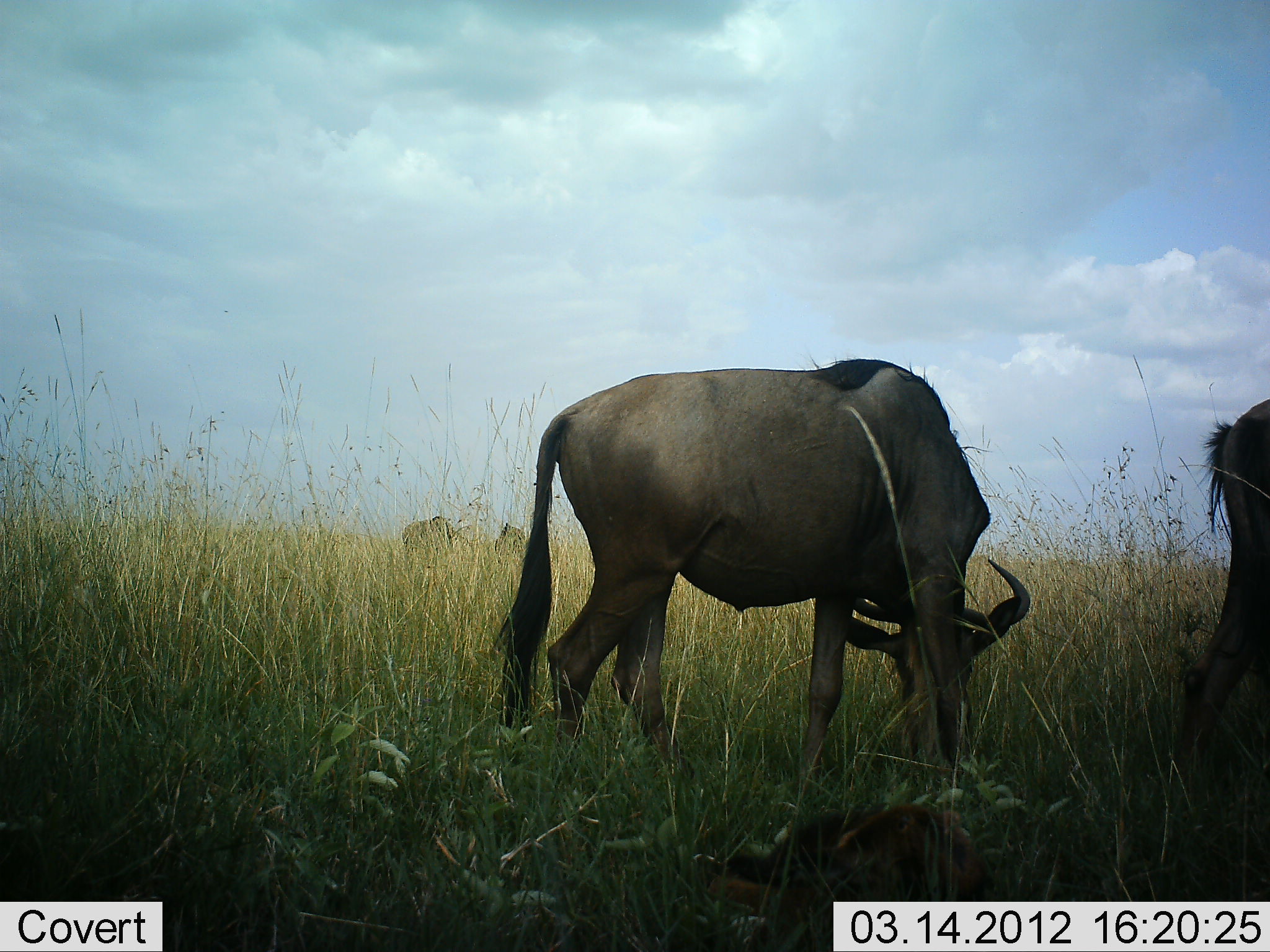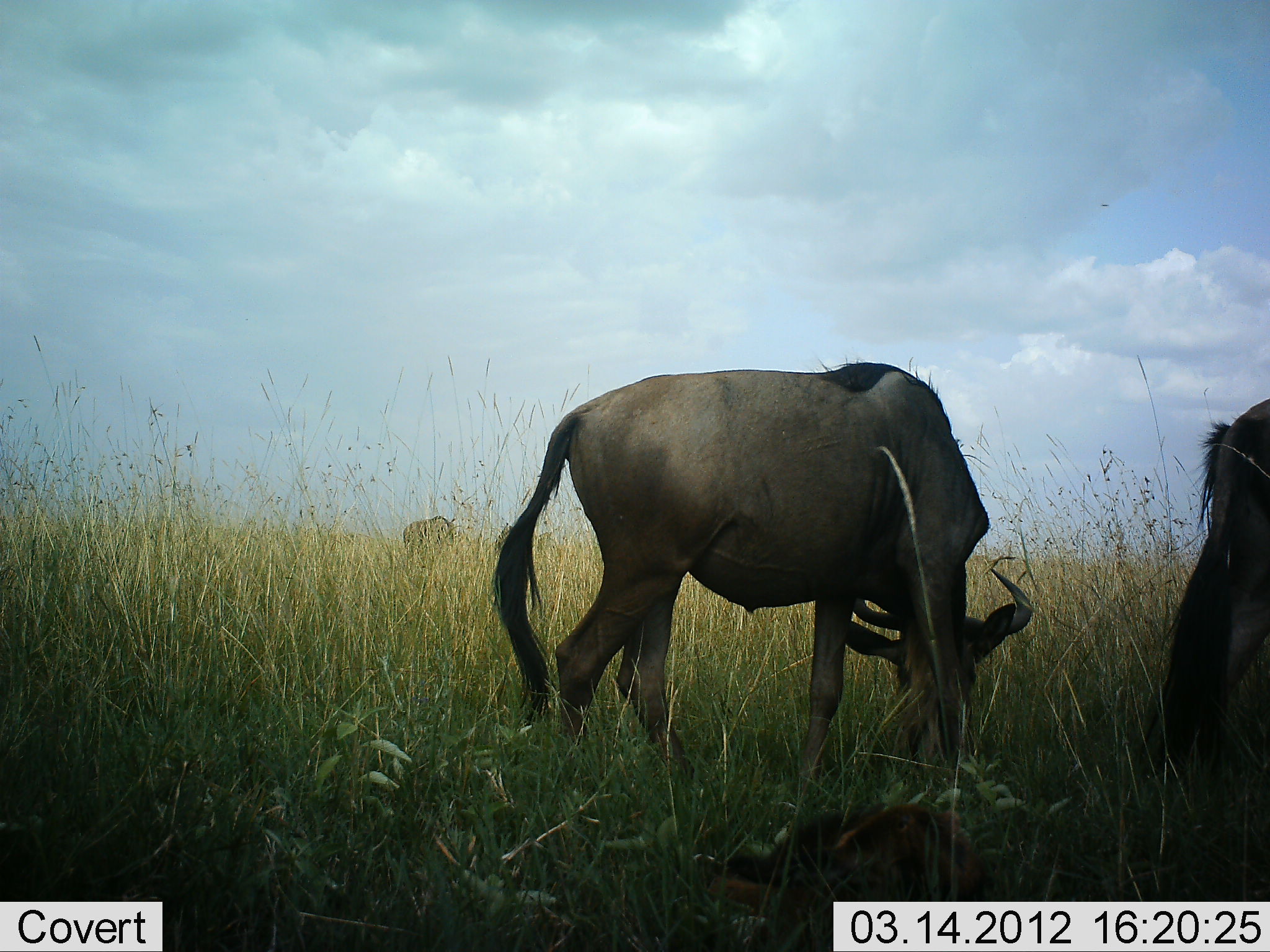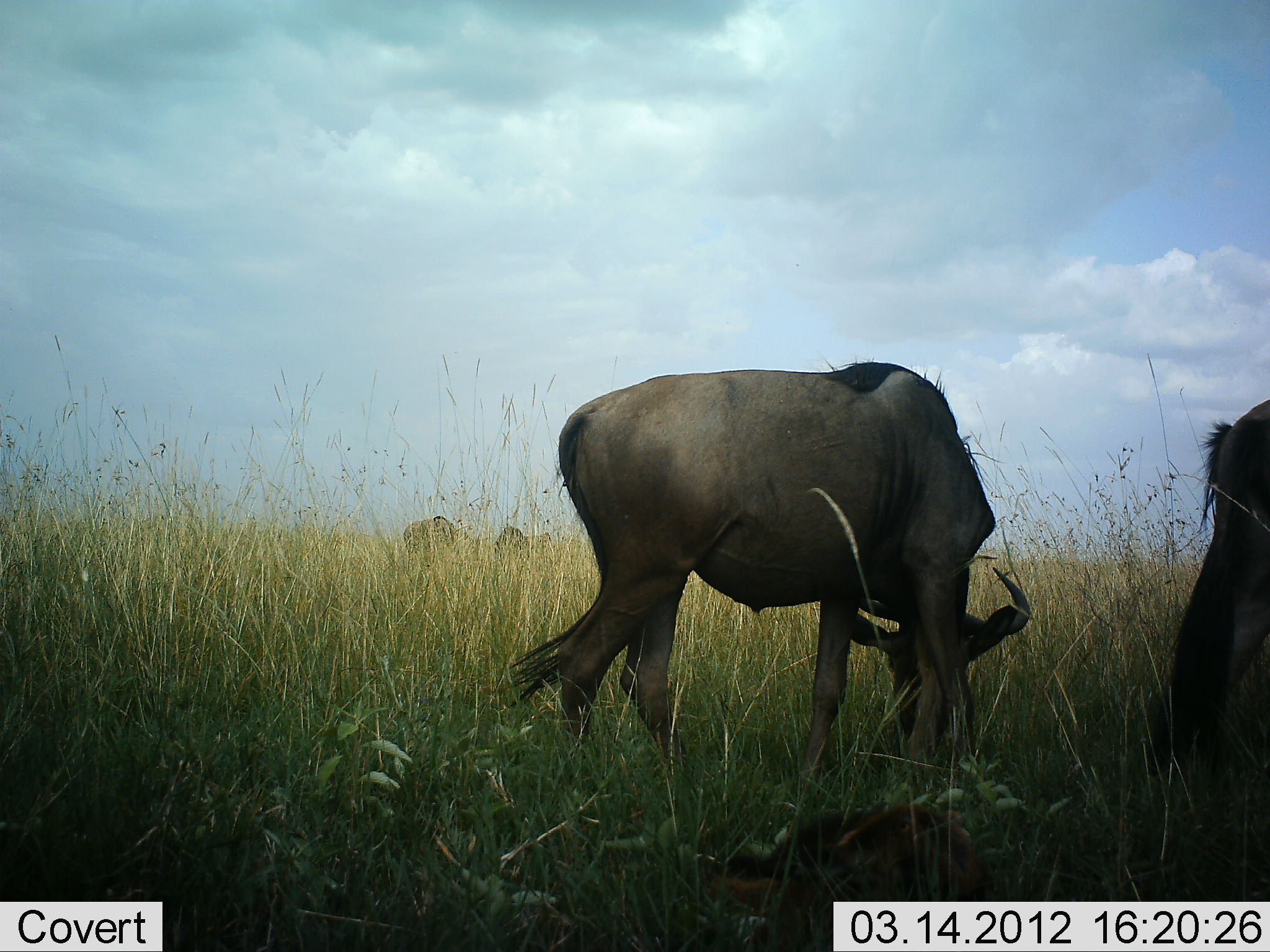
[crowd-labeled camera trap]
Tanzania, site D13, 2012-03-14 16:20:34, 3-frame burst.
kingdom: Animalia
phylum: Chordata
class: Mammalia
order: Artiodactyla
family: Bovidae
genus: Connochaetes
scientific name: Connochaetes taurinus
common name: blue wildebeest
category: wildebeest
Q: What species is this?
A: Wildebeest (blue wildebeest) (Connochaetes taurinus).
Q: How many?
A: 4.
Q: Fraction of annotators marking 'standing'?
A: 20%.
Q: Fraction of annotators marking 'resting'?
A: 7%.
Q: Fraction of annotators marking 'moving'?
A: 7%.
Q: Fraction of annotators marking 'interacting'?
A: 0%.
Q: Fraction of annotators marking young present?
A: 0%.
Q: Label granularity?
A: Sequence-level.